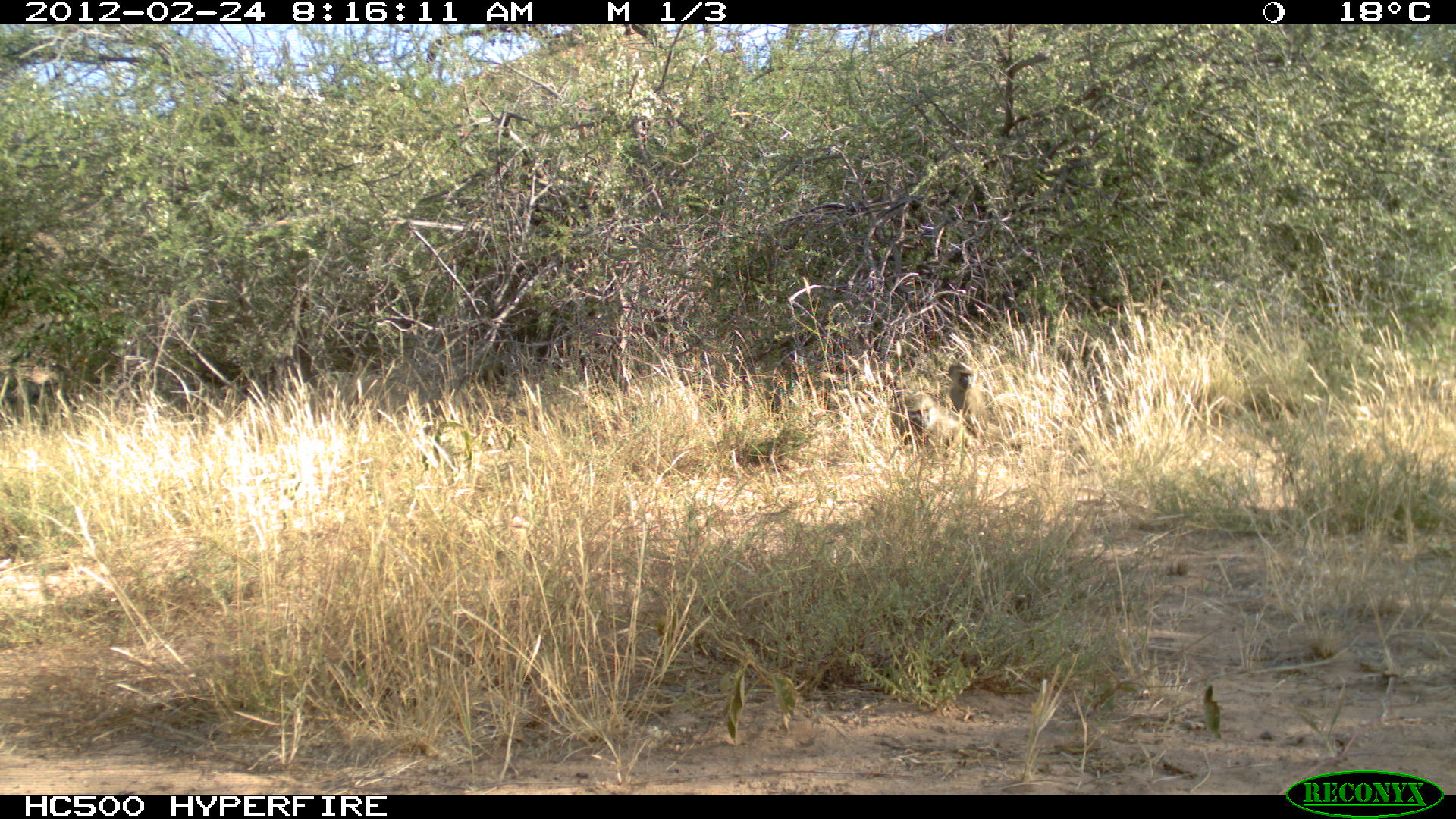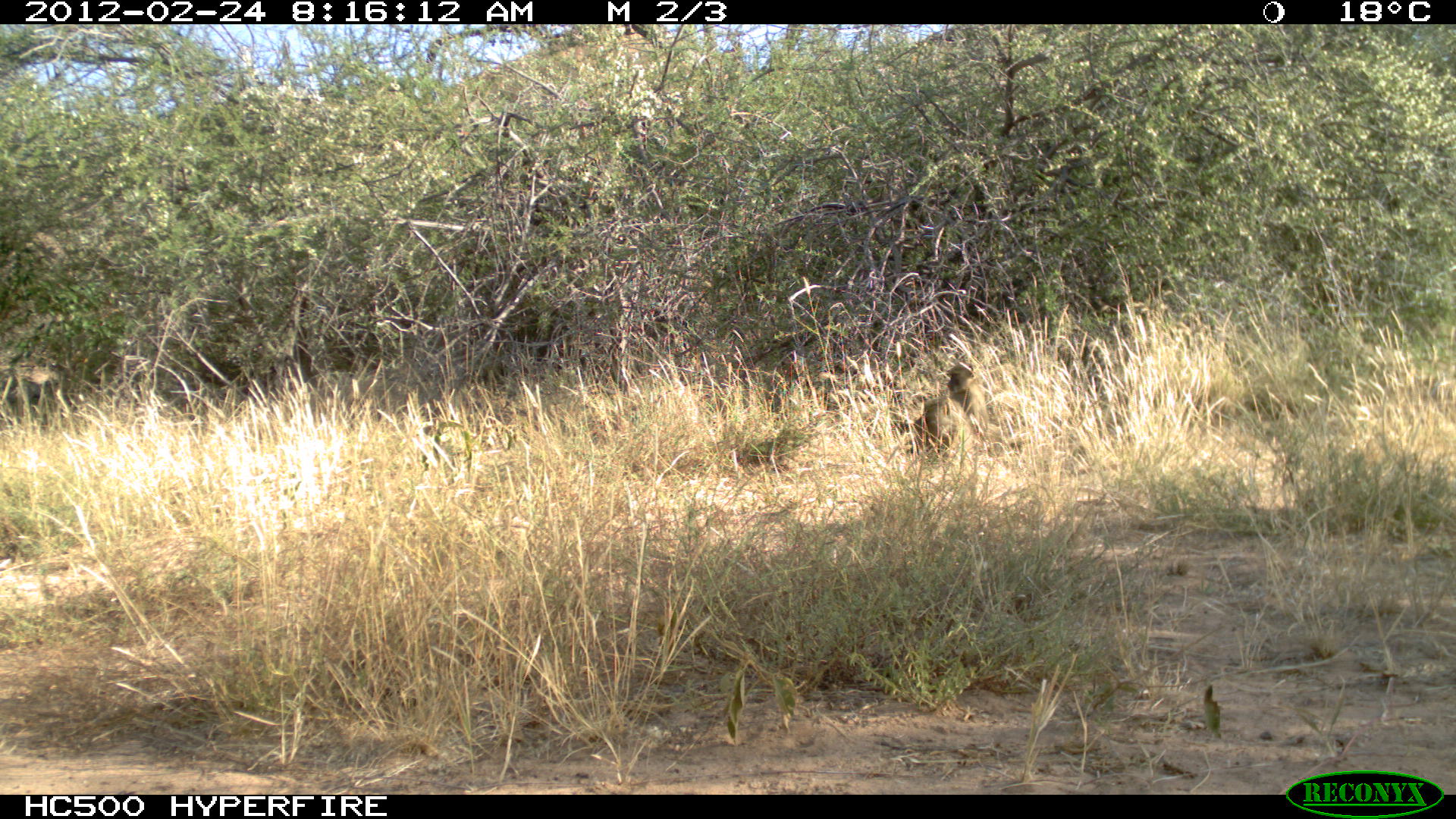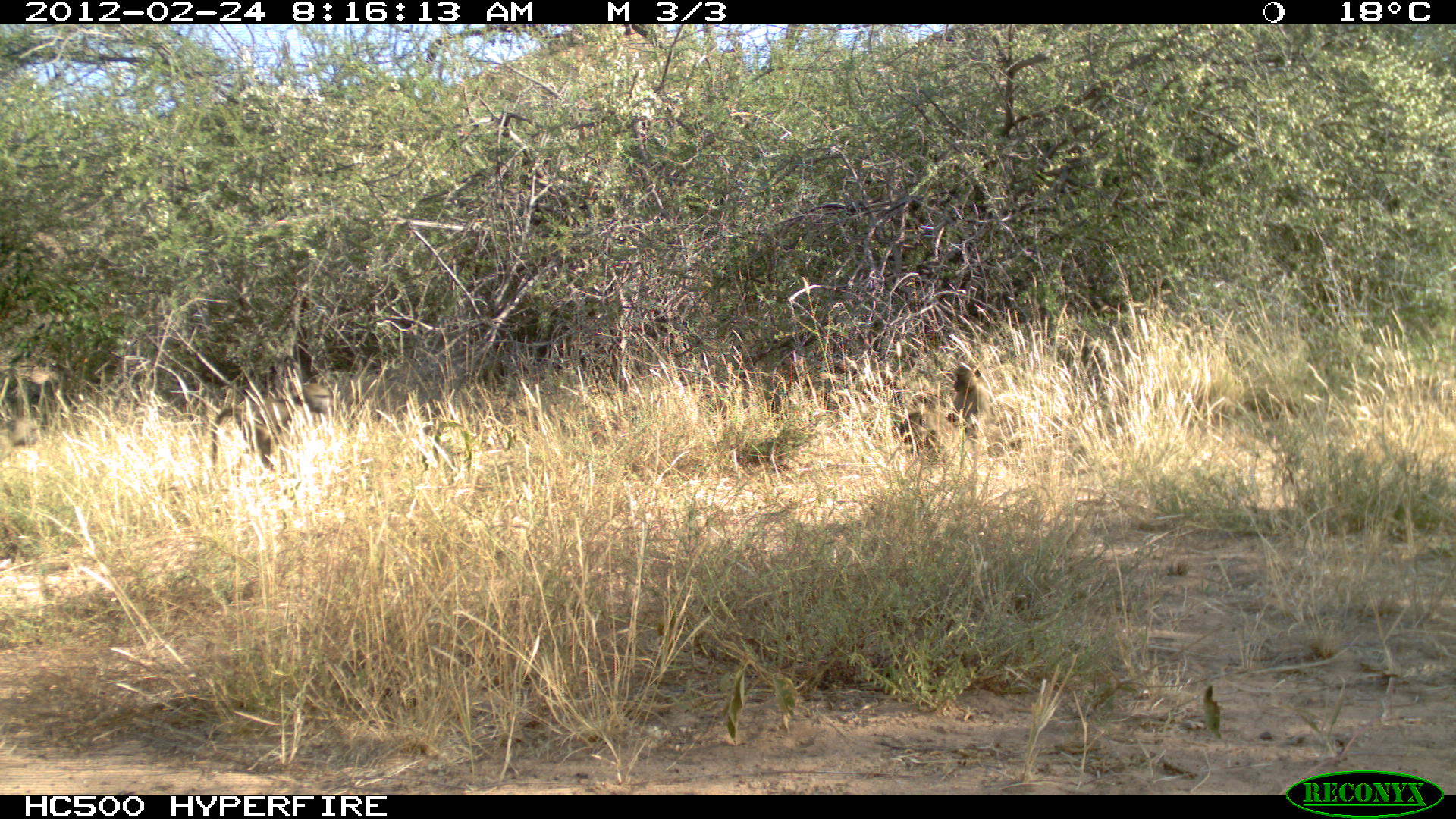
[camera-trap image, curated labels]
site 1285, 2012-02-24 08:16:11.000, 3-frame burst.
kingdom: Animalia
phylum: Chordata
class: Mammalia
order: Primates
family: Cercopithecidae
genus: Papio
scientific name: Papio anubis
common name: olive baboon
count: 2